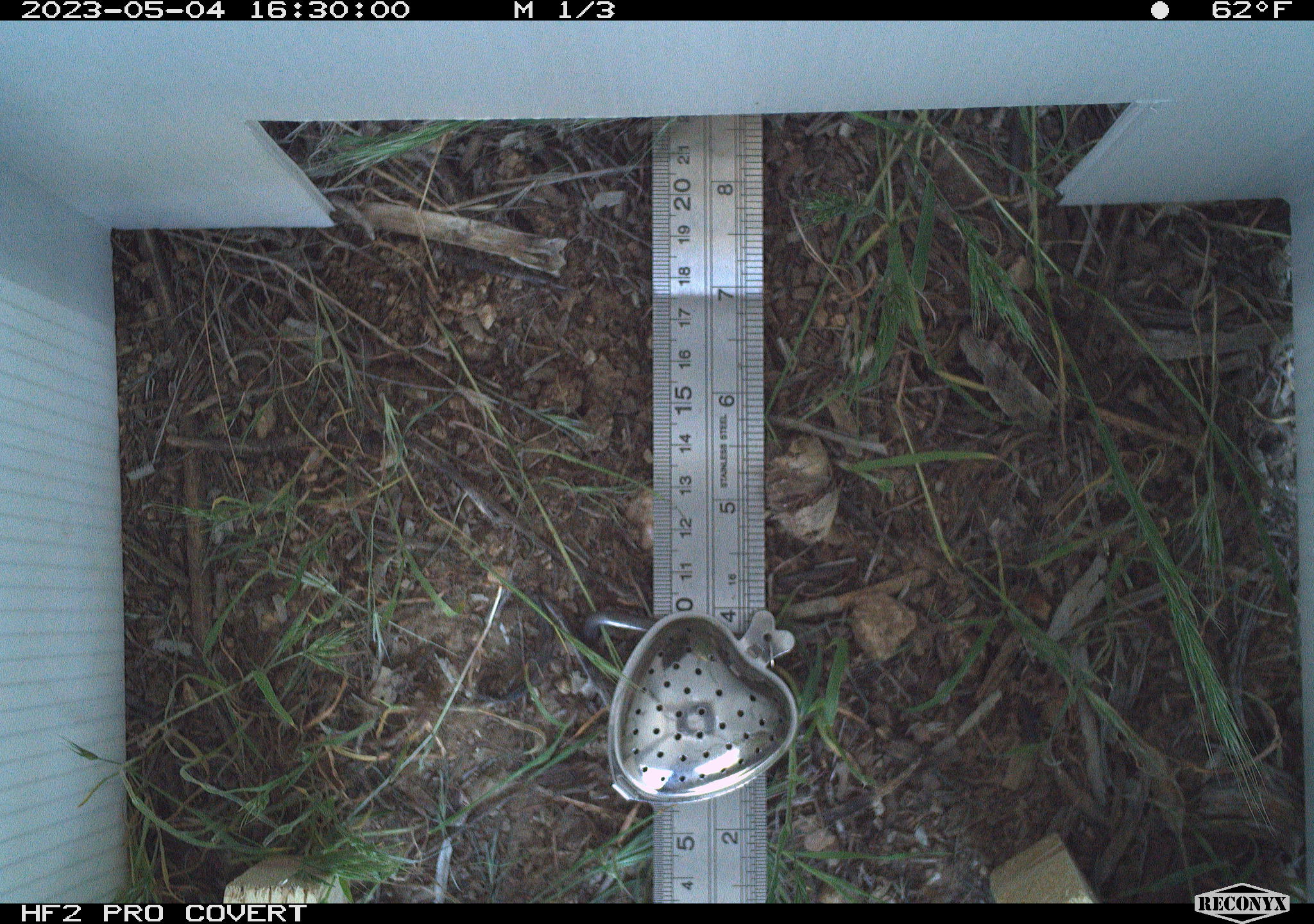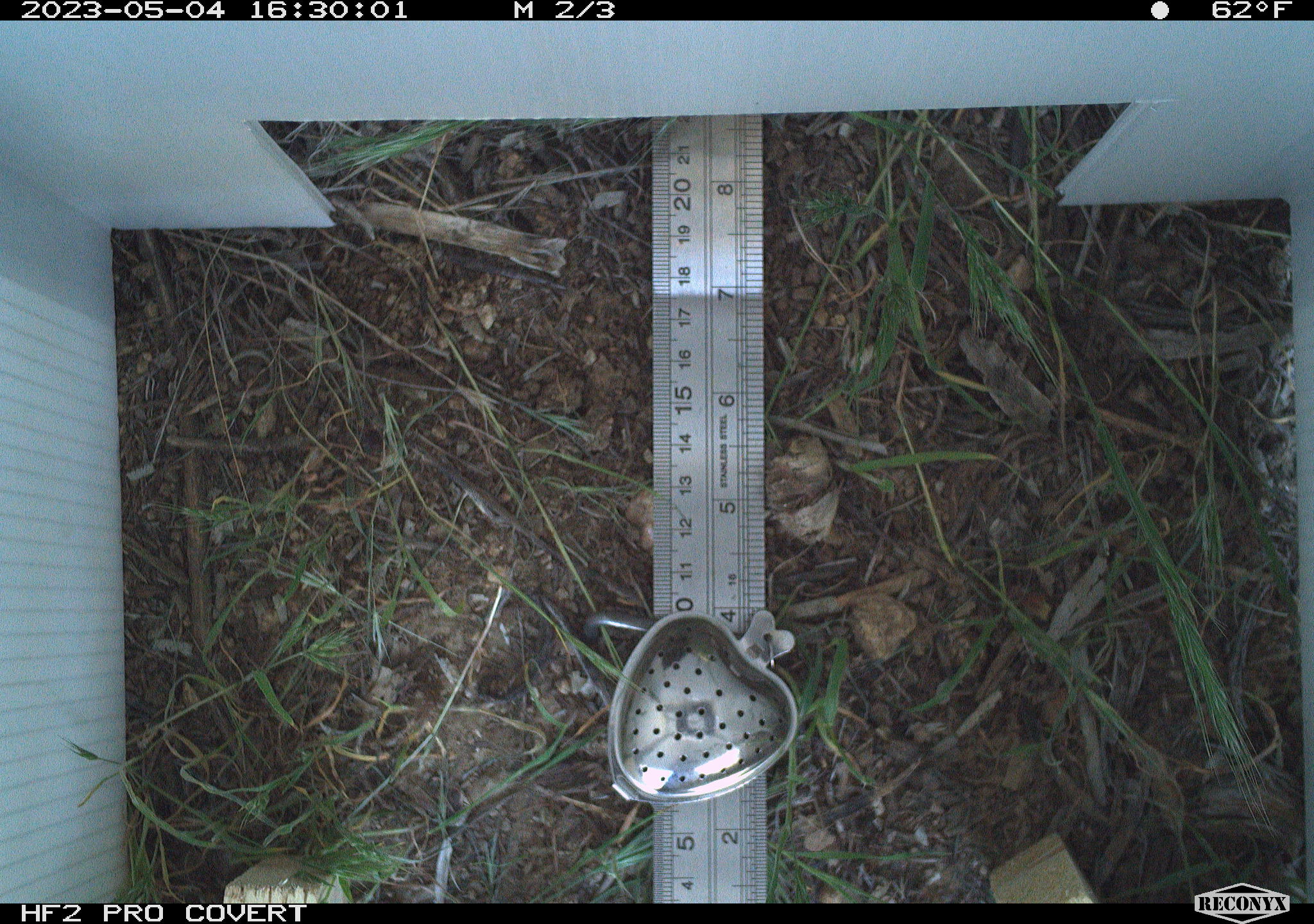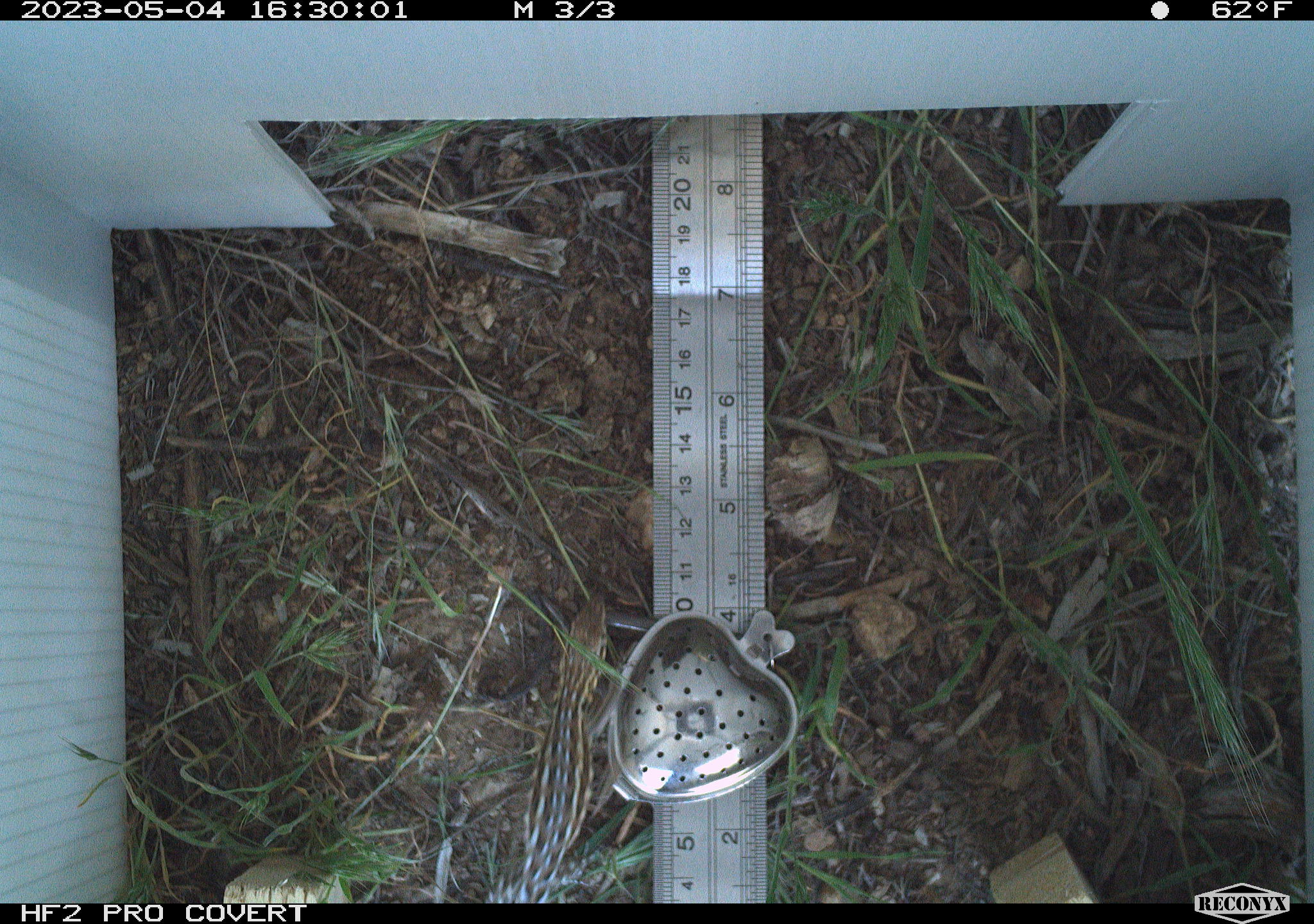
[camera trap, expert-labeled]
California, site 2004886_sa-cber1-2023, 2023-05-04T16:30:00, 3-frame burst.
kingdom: Animalia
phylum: Chordata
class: Reptilia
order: Squamata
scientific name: Squamata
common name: lizards and snakes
Lizards and snakes (Squamata).